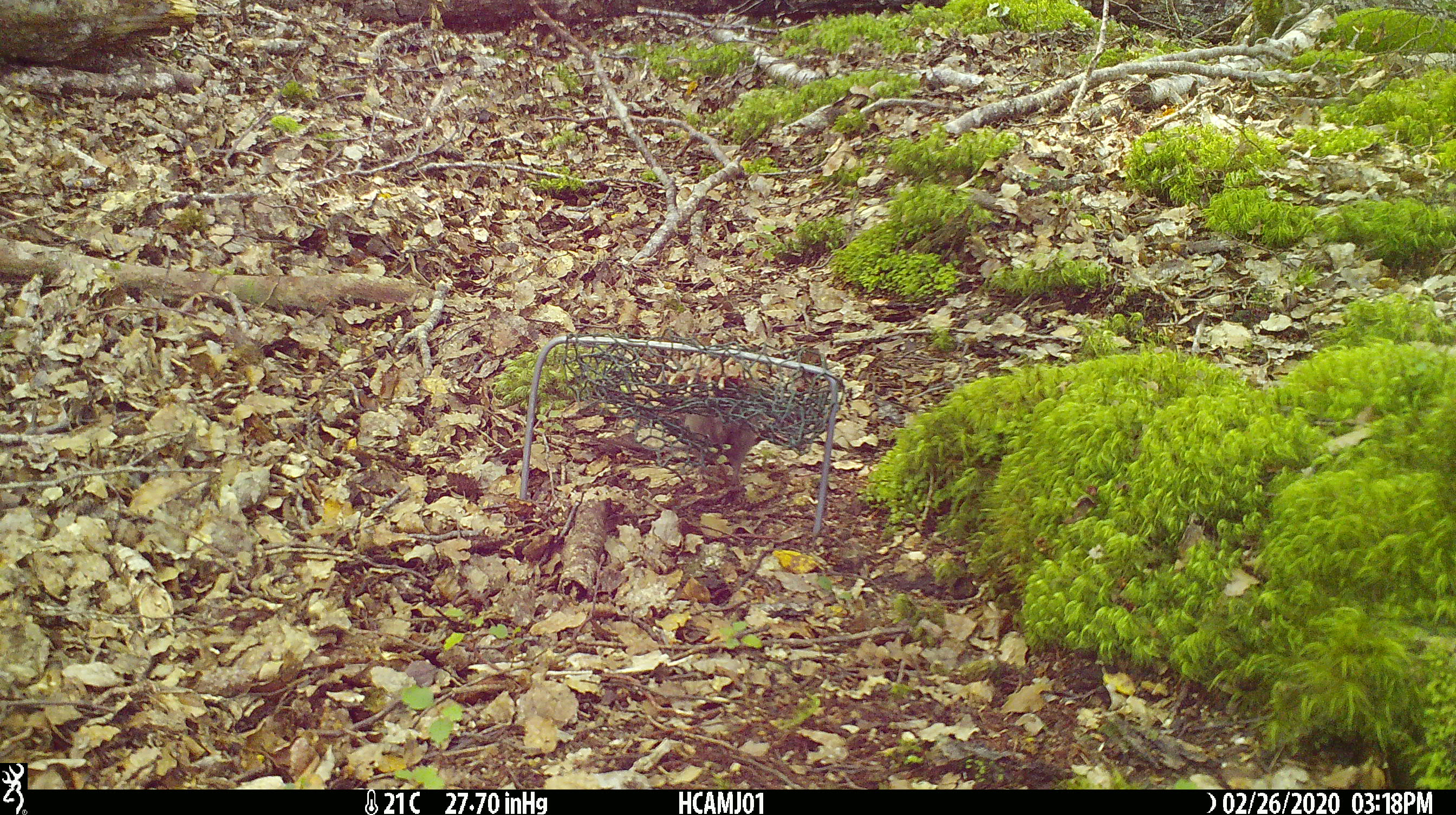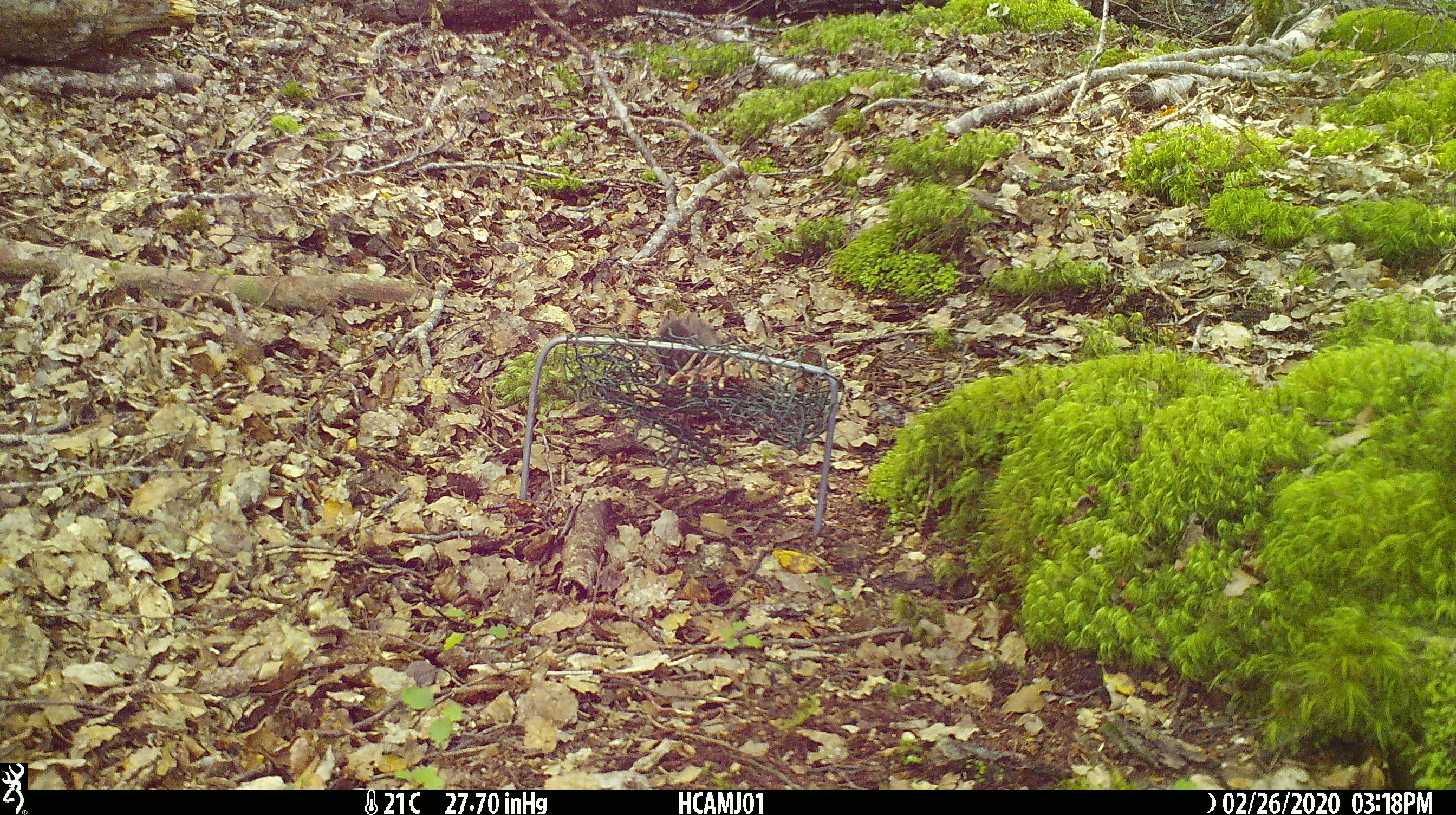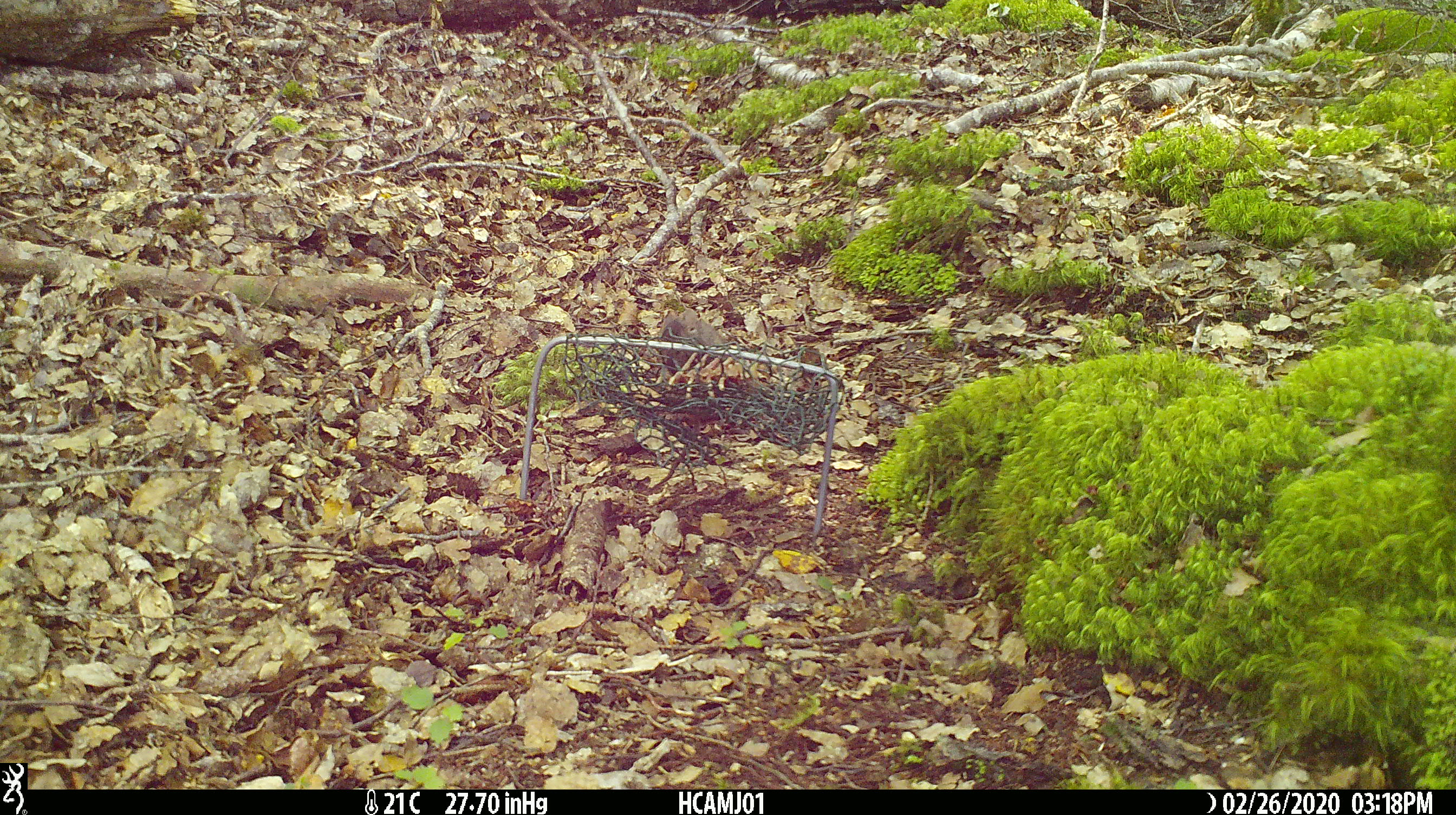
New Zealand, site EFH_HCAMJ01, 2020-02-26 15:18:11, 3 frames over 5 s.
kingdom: Animalia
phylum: Chordata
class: Mammalia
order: Rodentia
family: Muridae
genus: Mus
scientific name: Mus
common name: mouse